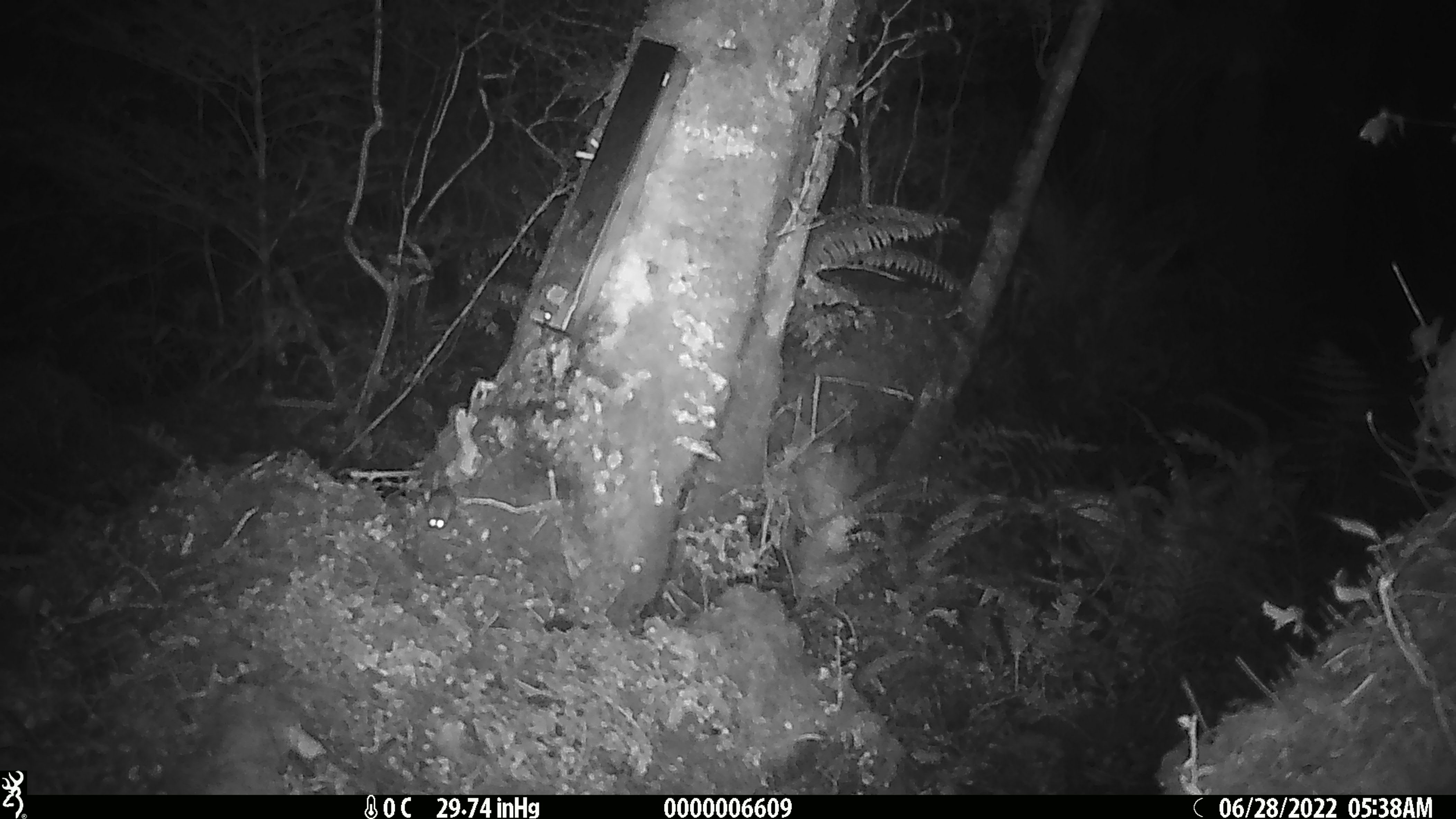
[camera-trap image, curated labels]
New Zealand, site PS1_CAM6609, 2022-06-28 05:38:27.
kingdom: Animalia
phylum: Chordata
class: Mammalia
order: Rodentia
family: Muridae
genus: Mus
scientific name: Mus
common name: mouse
Mouse (Mus).